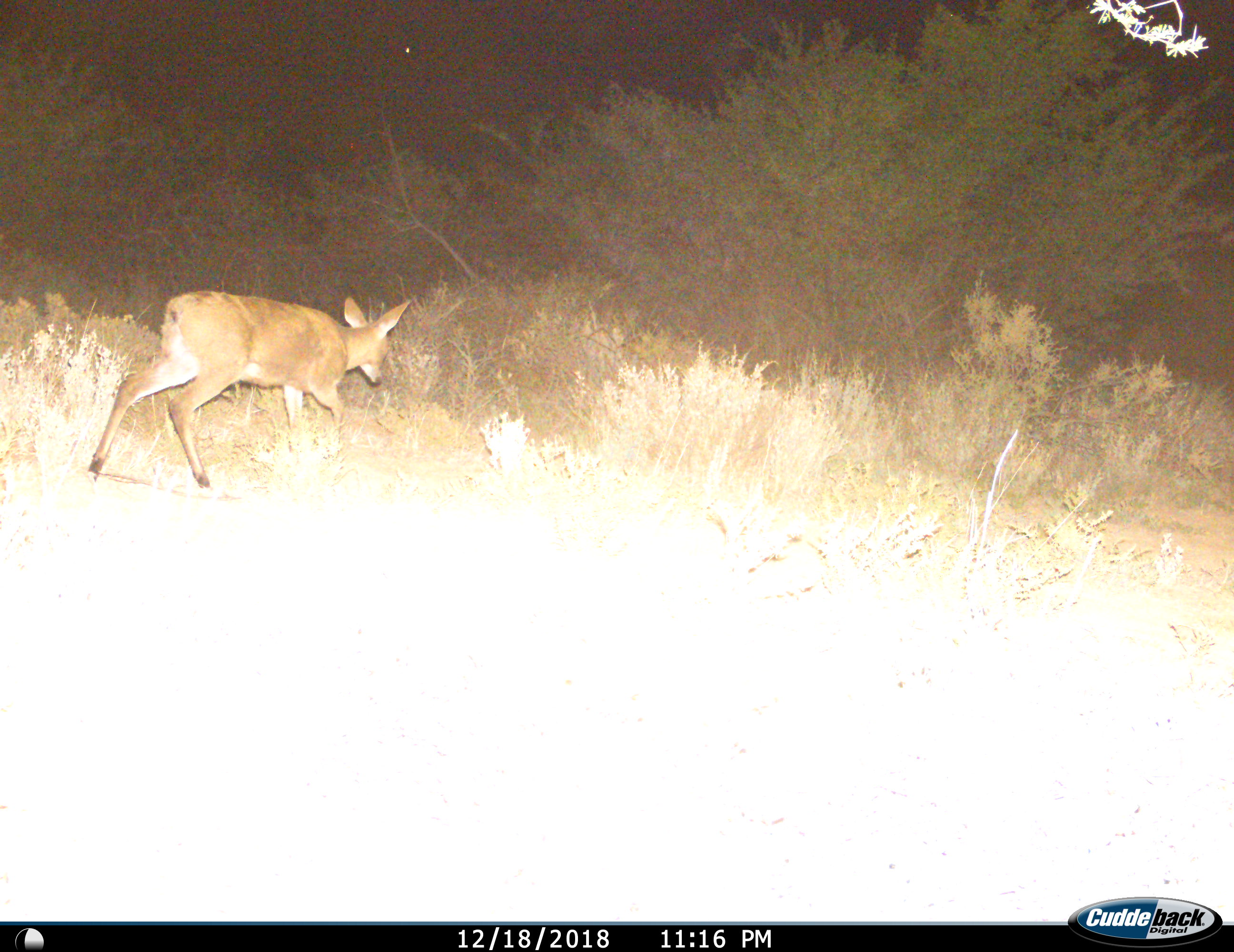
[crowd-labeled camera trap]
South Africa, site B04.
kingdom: Animalia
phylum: Chordata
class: Mammalia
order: Artiodactyla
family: Bovidae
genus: Sylvicapra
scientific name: Sylvicapra grimmia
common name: common grey duiker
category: duikercommongrey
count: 1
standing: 0%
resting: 0%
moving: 100%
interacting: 0%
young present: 0%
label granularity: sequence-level